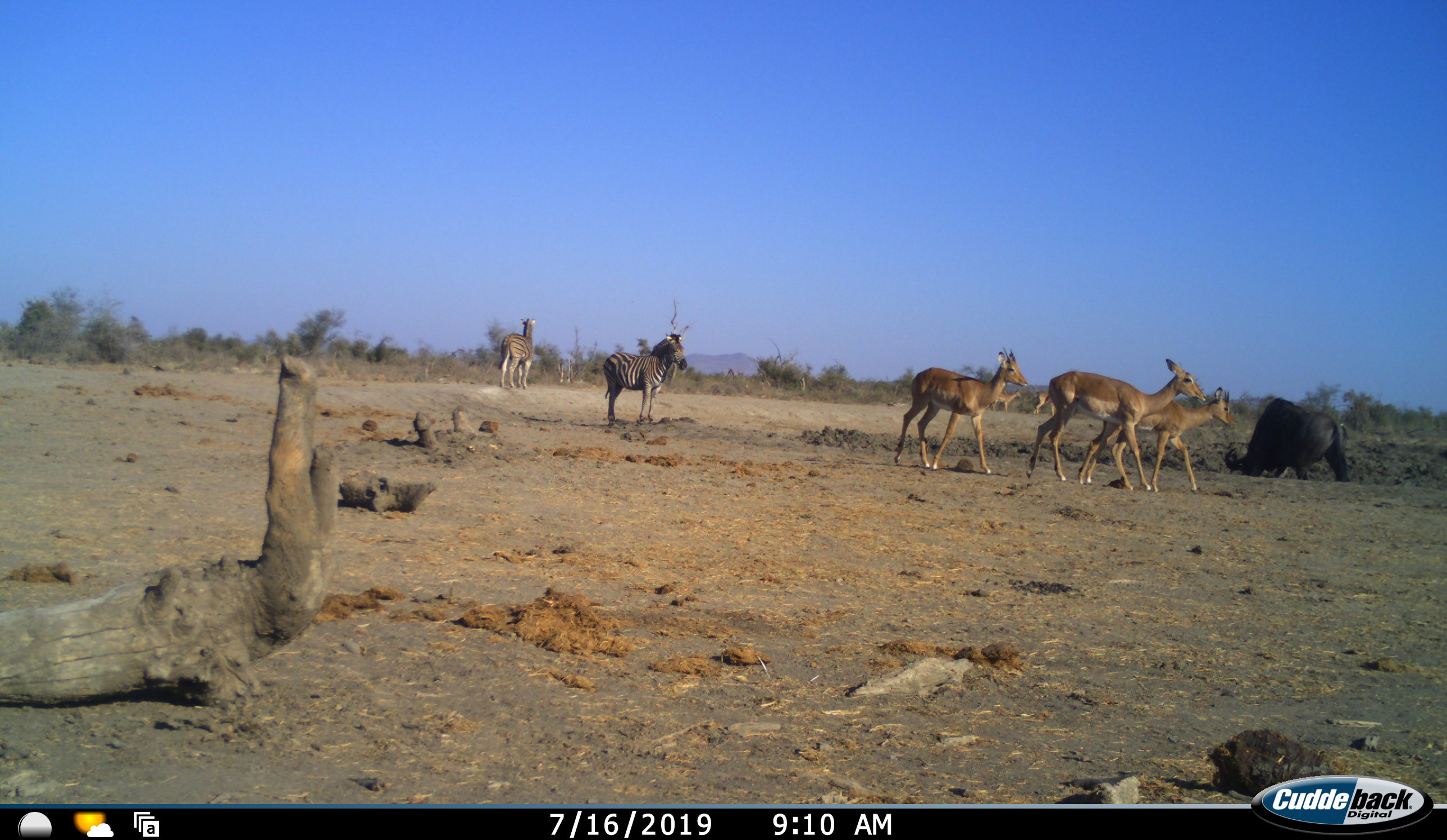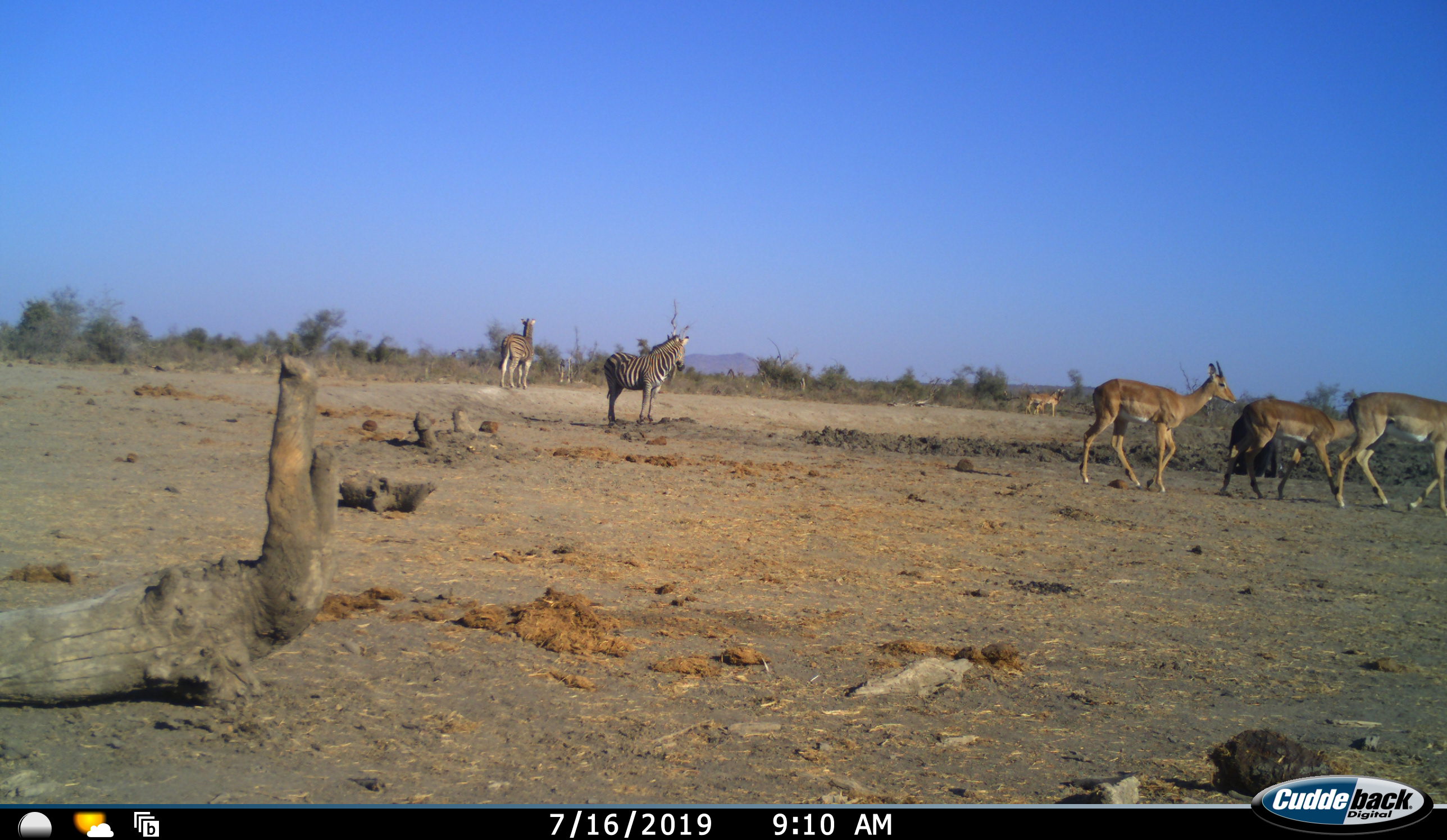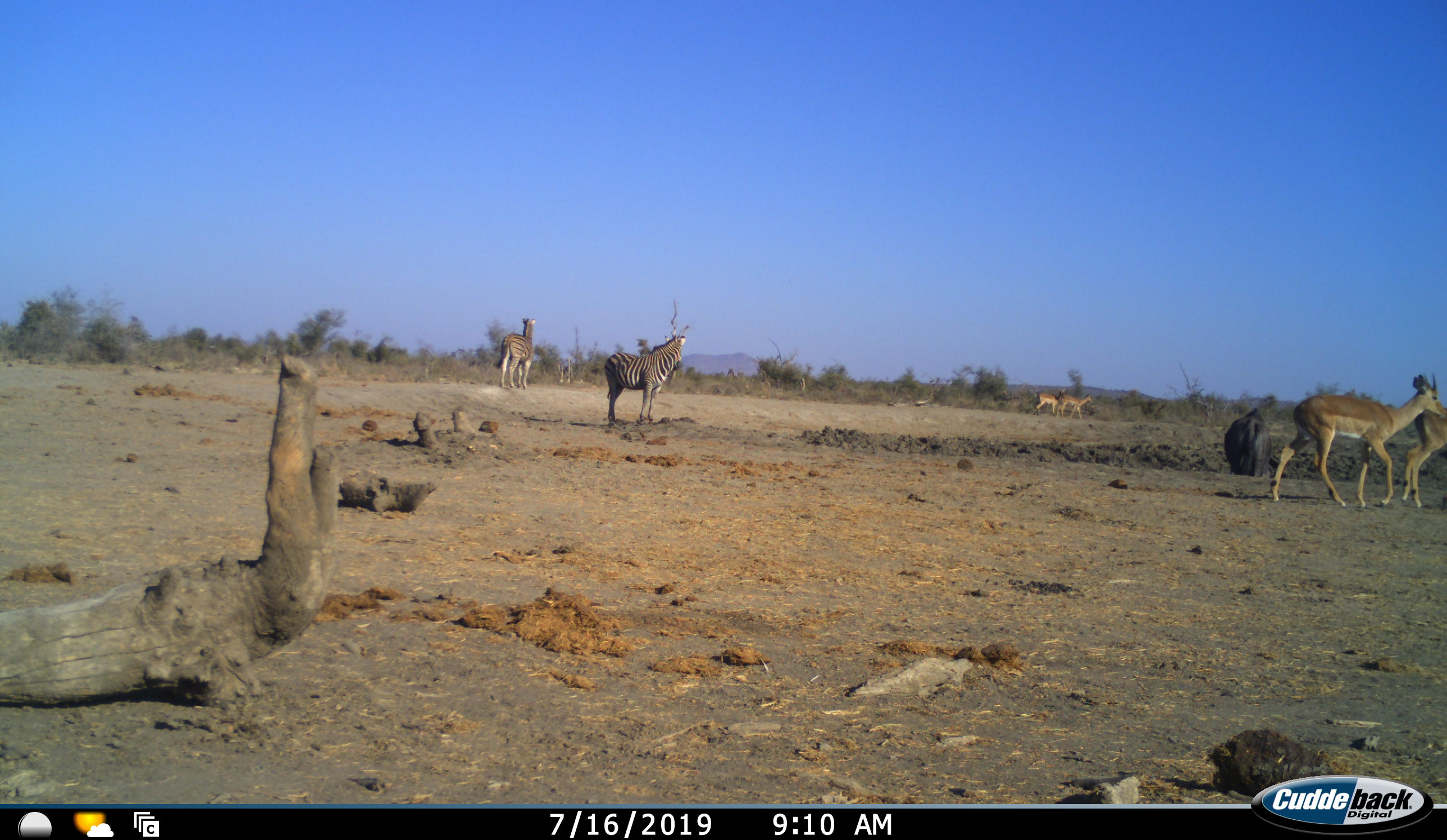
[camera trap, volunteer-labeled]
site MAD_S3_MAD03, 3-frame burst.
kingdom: Animalia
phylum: Chordata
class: Mammalia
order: Artiodactyla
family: Bovidae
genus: Syncerus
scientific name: Syncerus caffer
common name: african buffalo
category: buffalo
Buffalo (african buffalo) (Syncerus caffer), count 1. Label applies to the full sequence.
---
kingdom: Animalia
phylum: Chordata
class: Mammalia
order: Artiodactyla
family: Bovidae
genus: Aepyceros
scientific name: Aepyceros melampus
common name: impala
Impala (Aepyceros melampus), count 5. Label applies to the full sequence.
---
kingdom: Animalia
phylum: Chordata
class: Mammalia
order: Perissodactyla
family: Equidae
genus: Equus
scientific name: Equus quagga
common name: plains zebra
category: zebraplains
Zebraplains (plains zebra) (Equus quagga), count 2. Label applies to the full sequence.